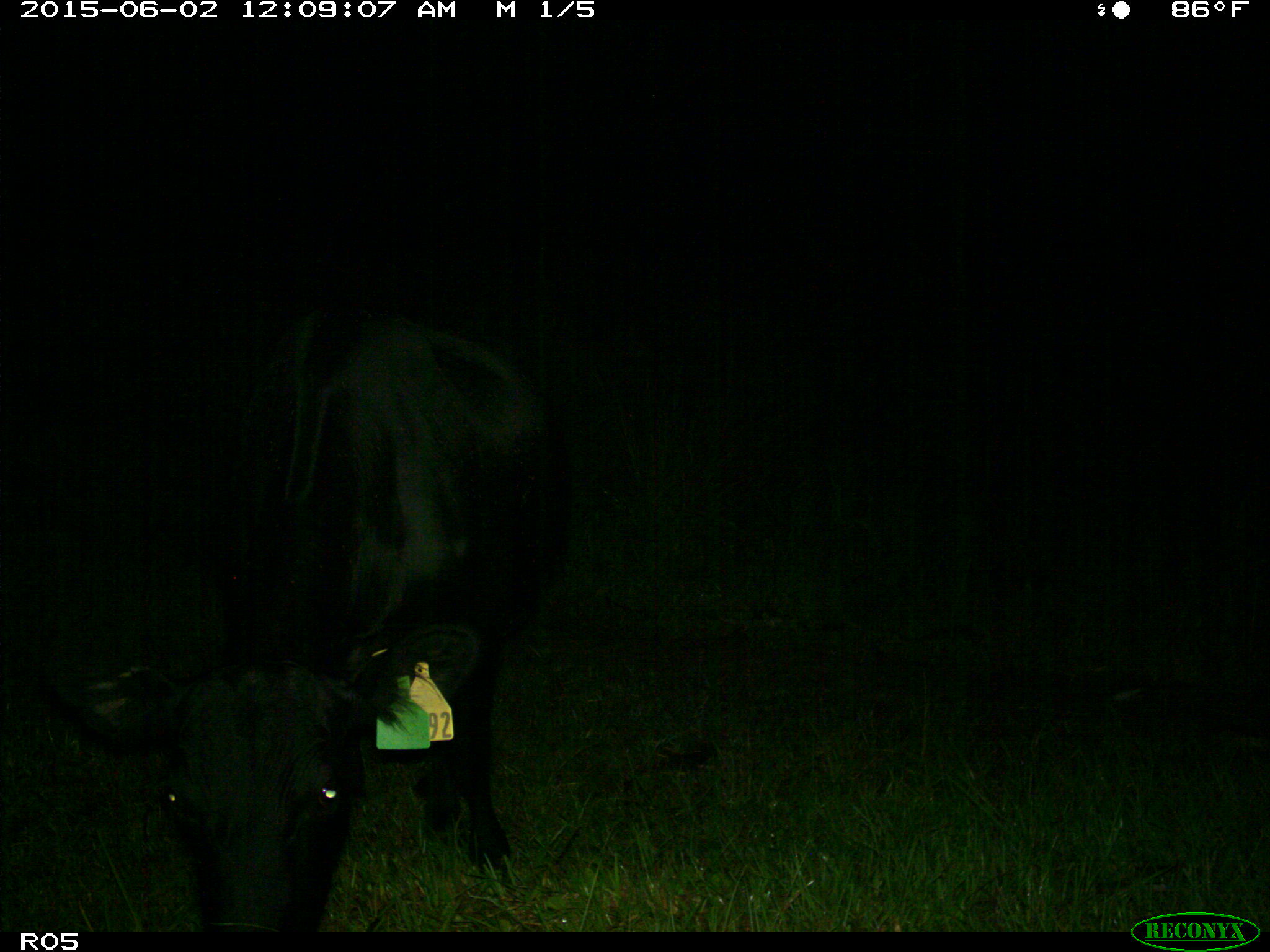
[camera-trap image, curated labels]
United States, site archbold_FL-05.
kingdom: Animalia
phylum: Chordata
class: Mammalia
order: Artiodactyla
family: Bovidae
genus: Bos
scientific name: Bos taurus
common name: domestic cow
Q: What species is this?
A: Bos taurus (domestic cow).